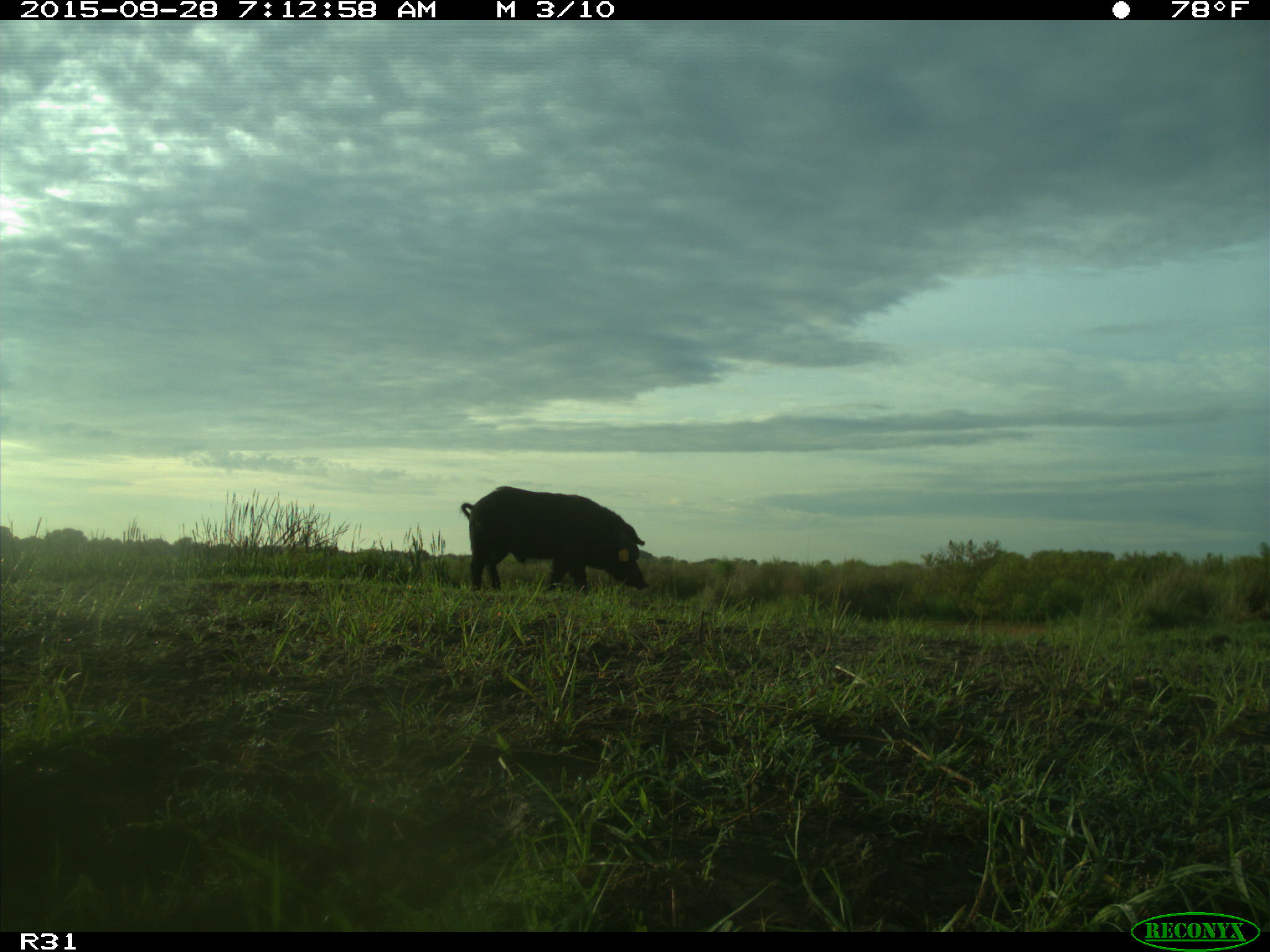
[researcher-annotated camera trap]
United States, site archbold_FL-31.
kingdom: Animalia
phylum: Chordata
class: Mammalia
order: Artiodactyla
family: Suidae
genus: Sus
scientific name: Sus scrofa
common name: wild boar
Sus scrofa (wild boar).